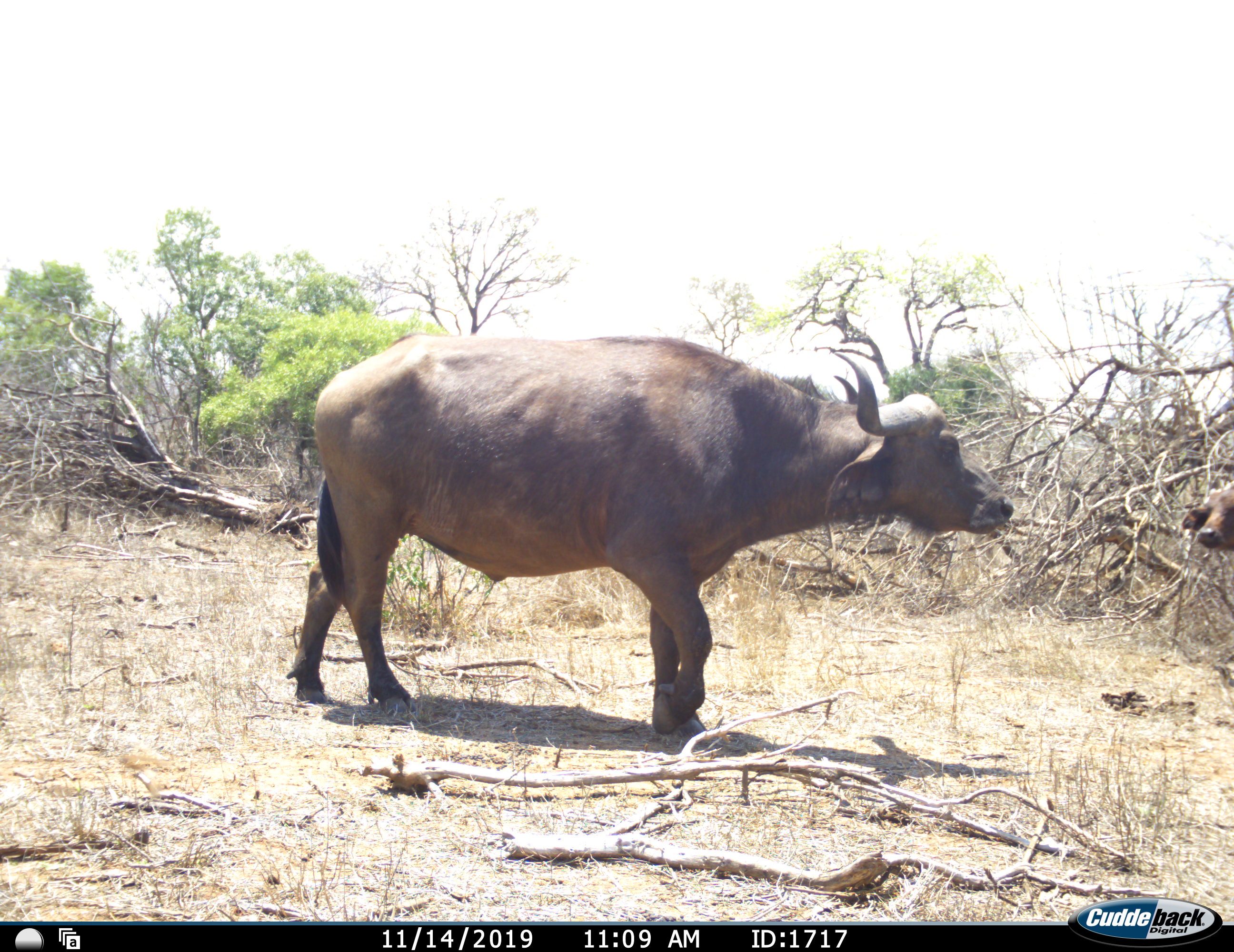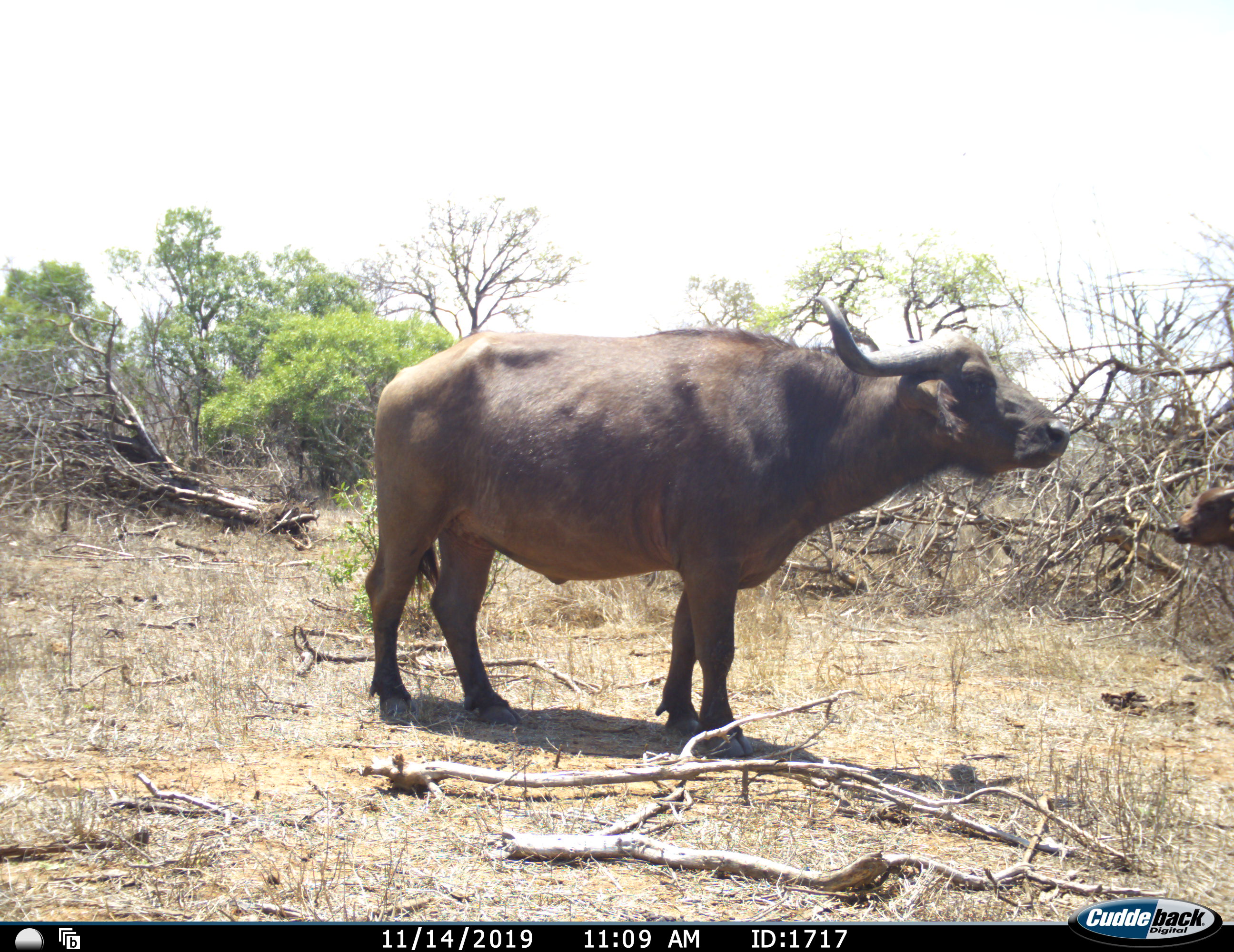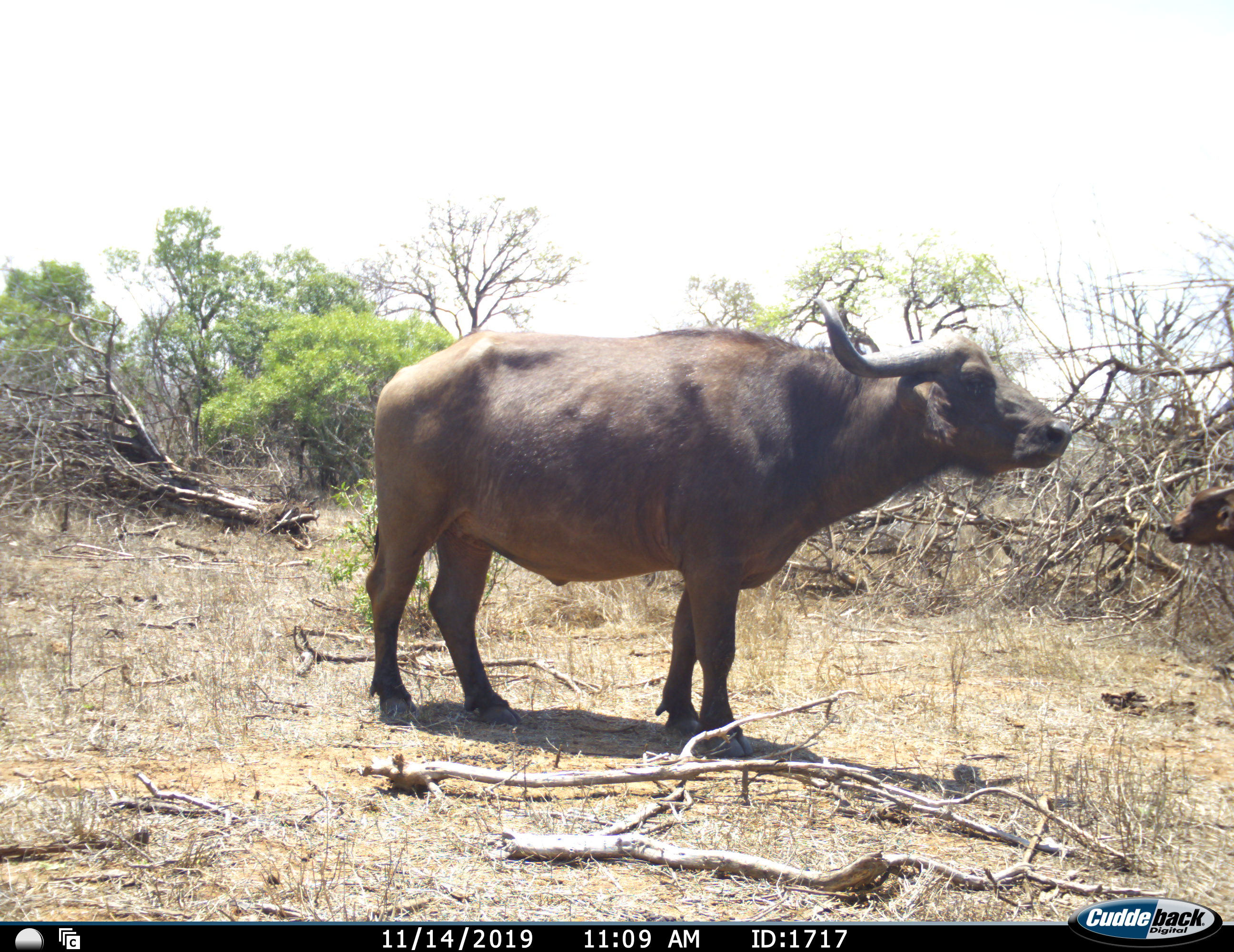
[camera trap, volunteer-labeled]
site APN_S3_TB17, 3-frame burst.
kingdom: Animalia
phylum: Chordata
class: Mammalia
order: Artiodactyla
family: Bovidae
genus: Syncerus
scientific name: Syncerus caffer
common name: african buffalo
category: buffalo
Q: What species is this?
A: Buffalo (african buffalo) (Syncerus caffer).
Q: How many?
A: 2.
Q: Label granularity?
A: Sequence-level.